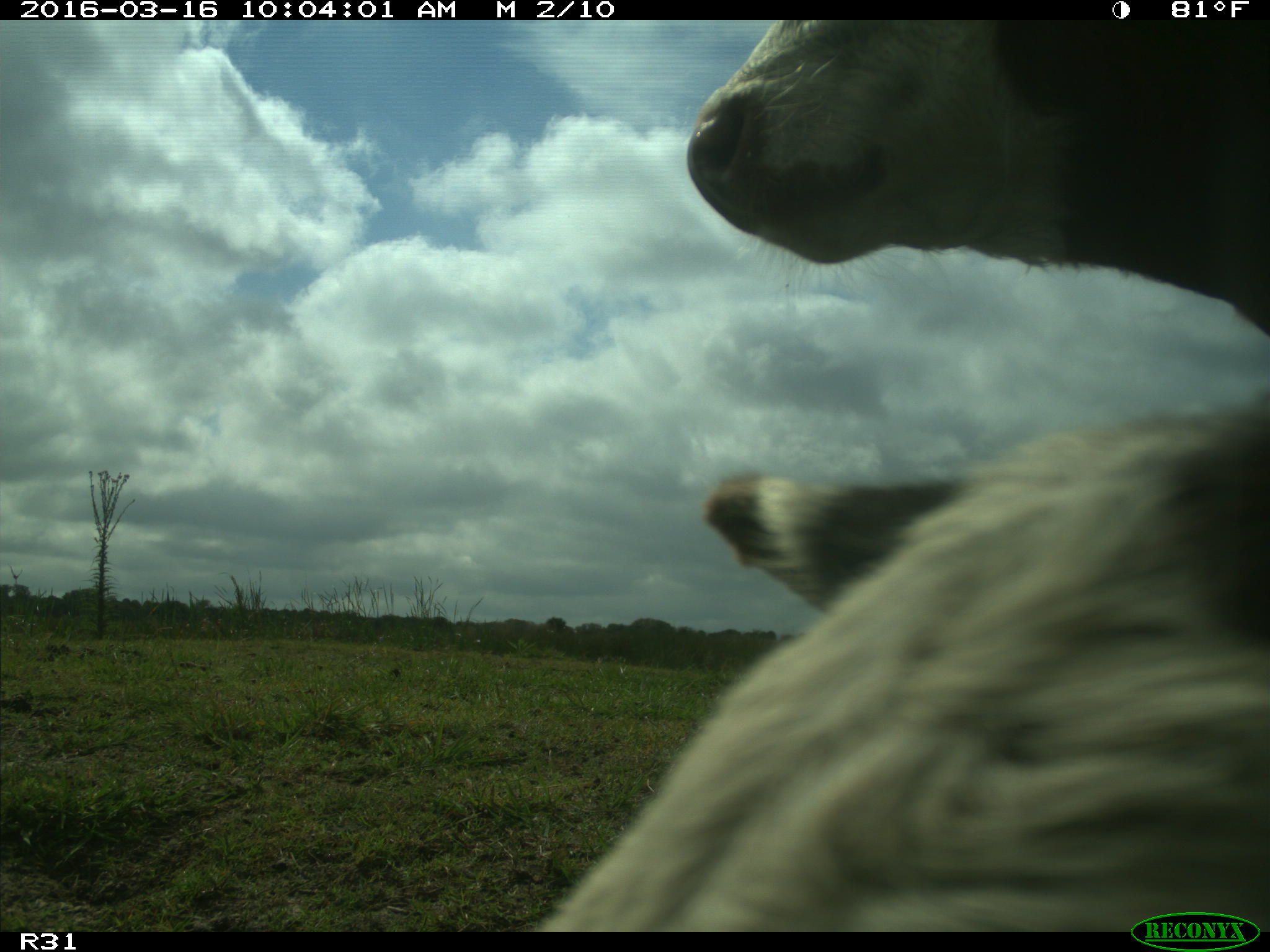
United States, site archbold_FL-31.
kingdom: Animalia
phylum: Chordata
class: Mammalia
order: Artiodactyla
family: Bovidae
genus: Bos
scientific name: Bos taurus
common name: domestic cow